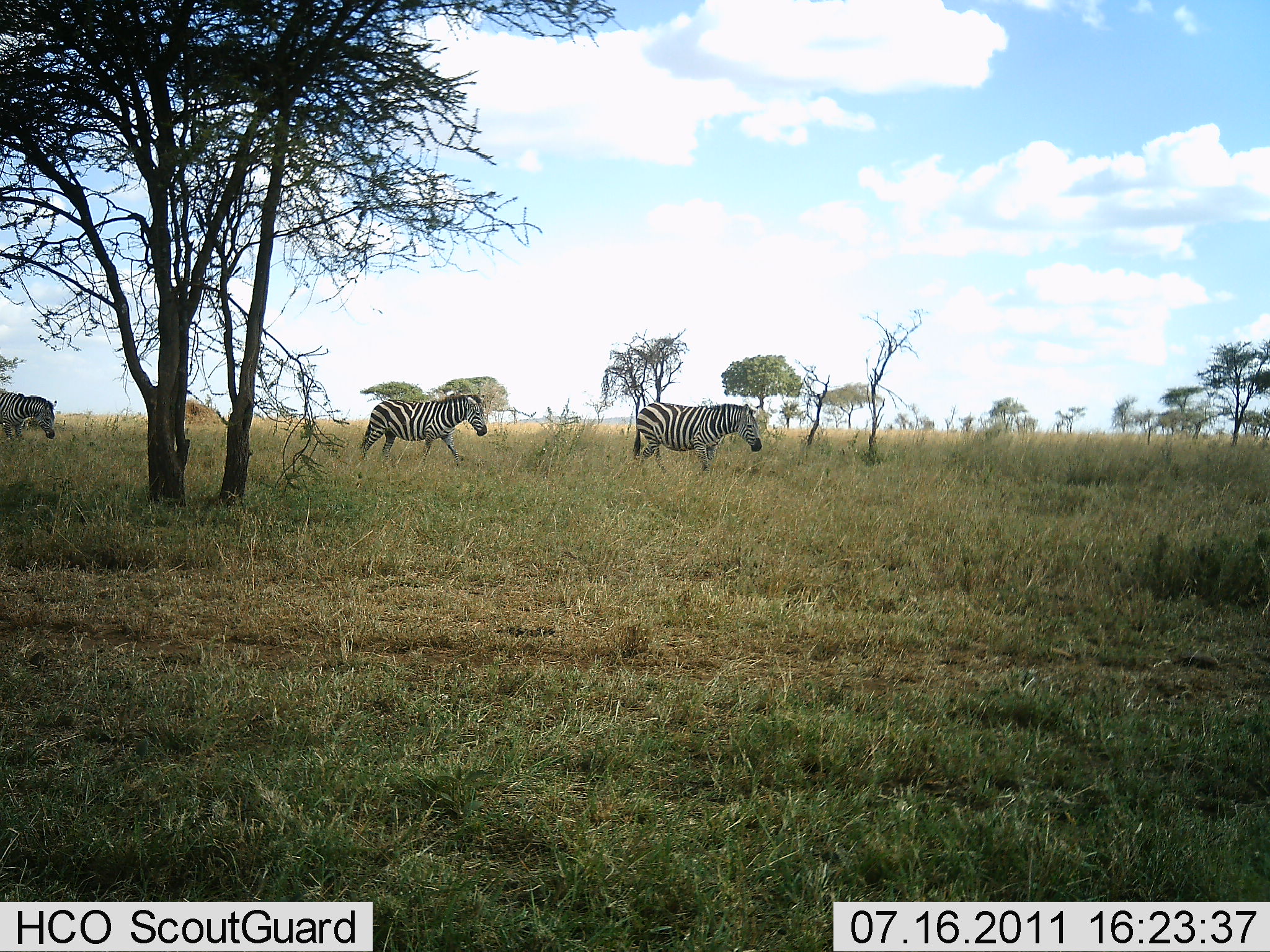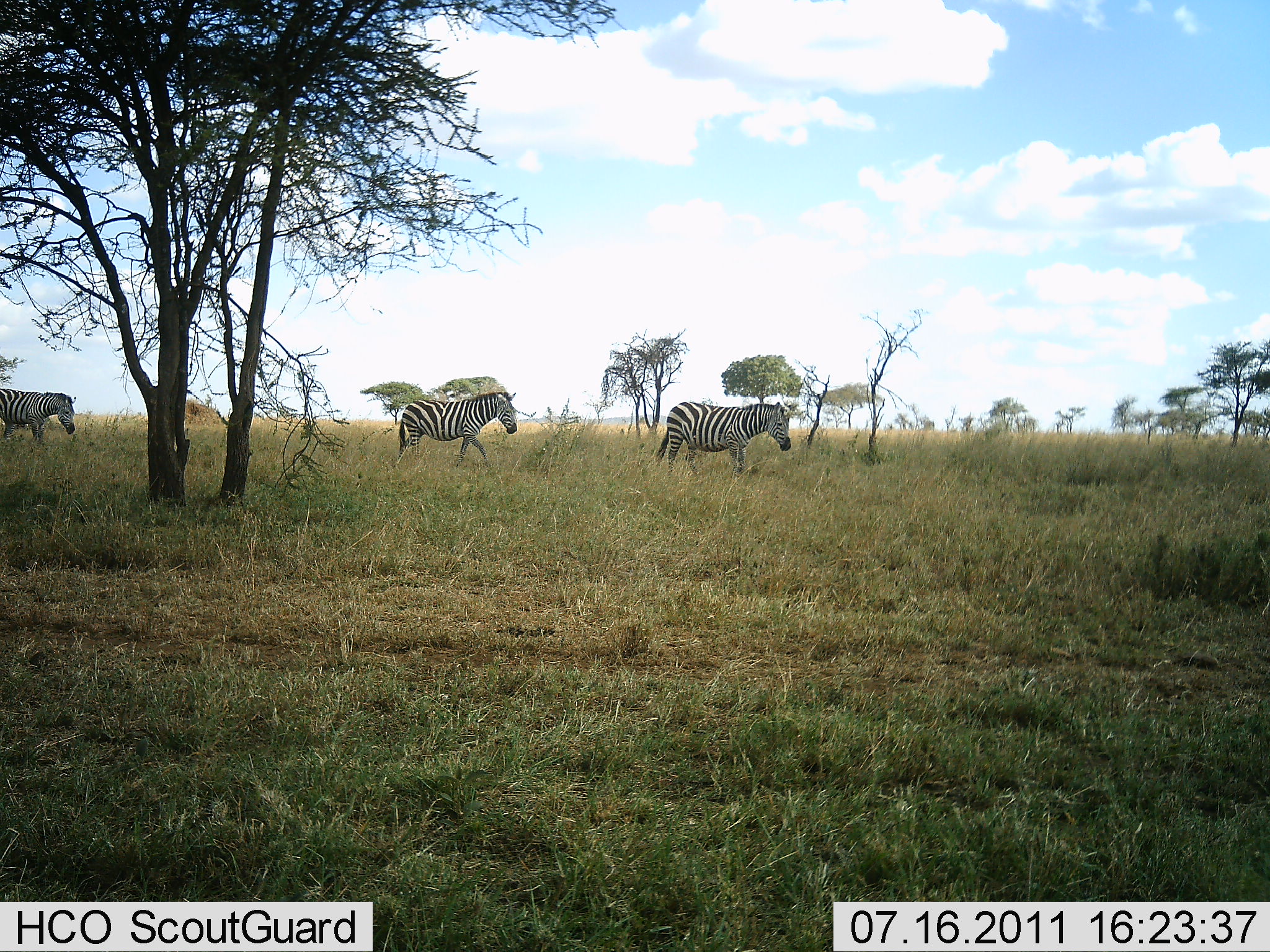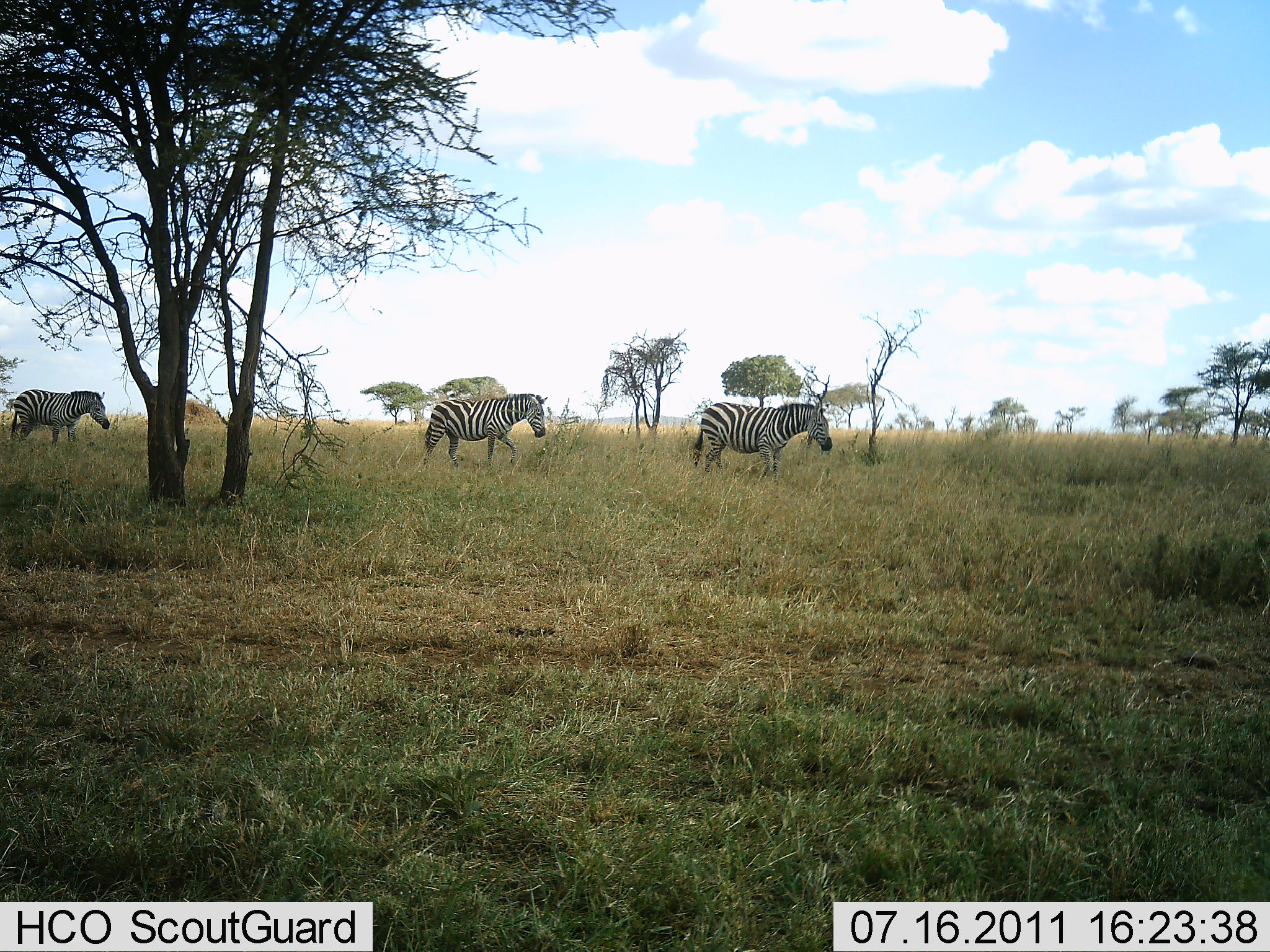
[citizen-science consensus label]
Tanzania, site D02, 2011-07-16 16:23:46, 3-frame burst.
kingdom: Animalia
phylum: Chordata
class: Mammalia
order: Perissodactyla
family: Equidae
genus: Equus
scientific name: Equus quagga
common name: plains zebra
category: zebra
Zebra (plains zebra) (Equus quagga), count 3. Behavior (volunteer vote fractions): standing 10%, resting 0%, moving 90%, interacting 0%. Young present (vote fraction): 0%. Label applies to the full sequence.